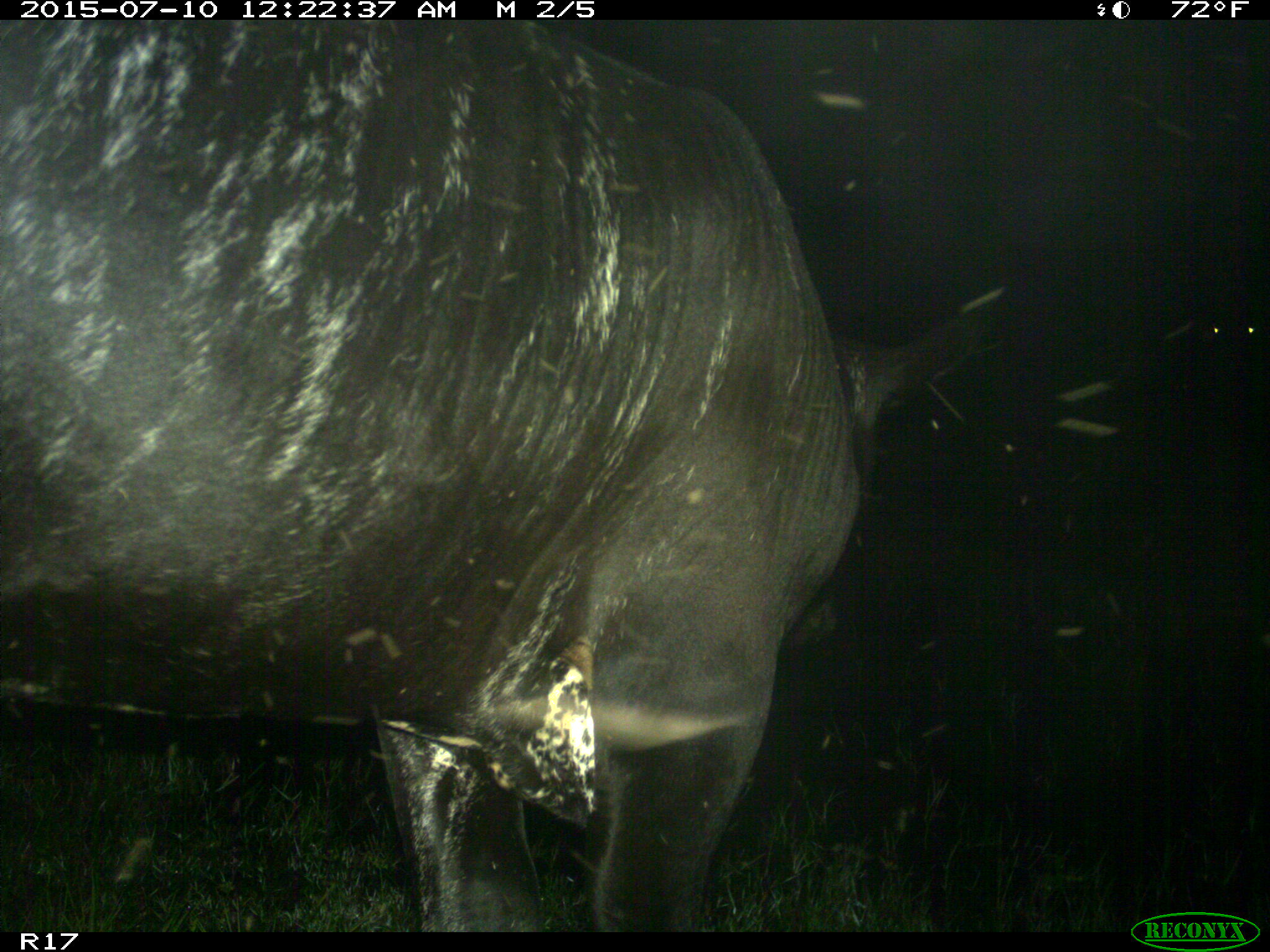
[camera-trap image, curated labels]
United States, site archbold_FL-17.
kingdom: Animalia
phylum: Chordata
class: Mammalia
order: Artiodactyla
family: Bovidae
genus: Bos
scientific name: Bos taurus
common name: domestic cow